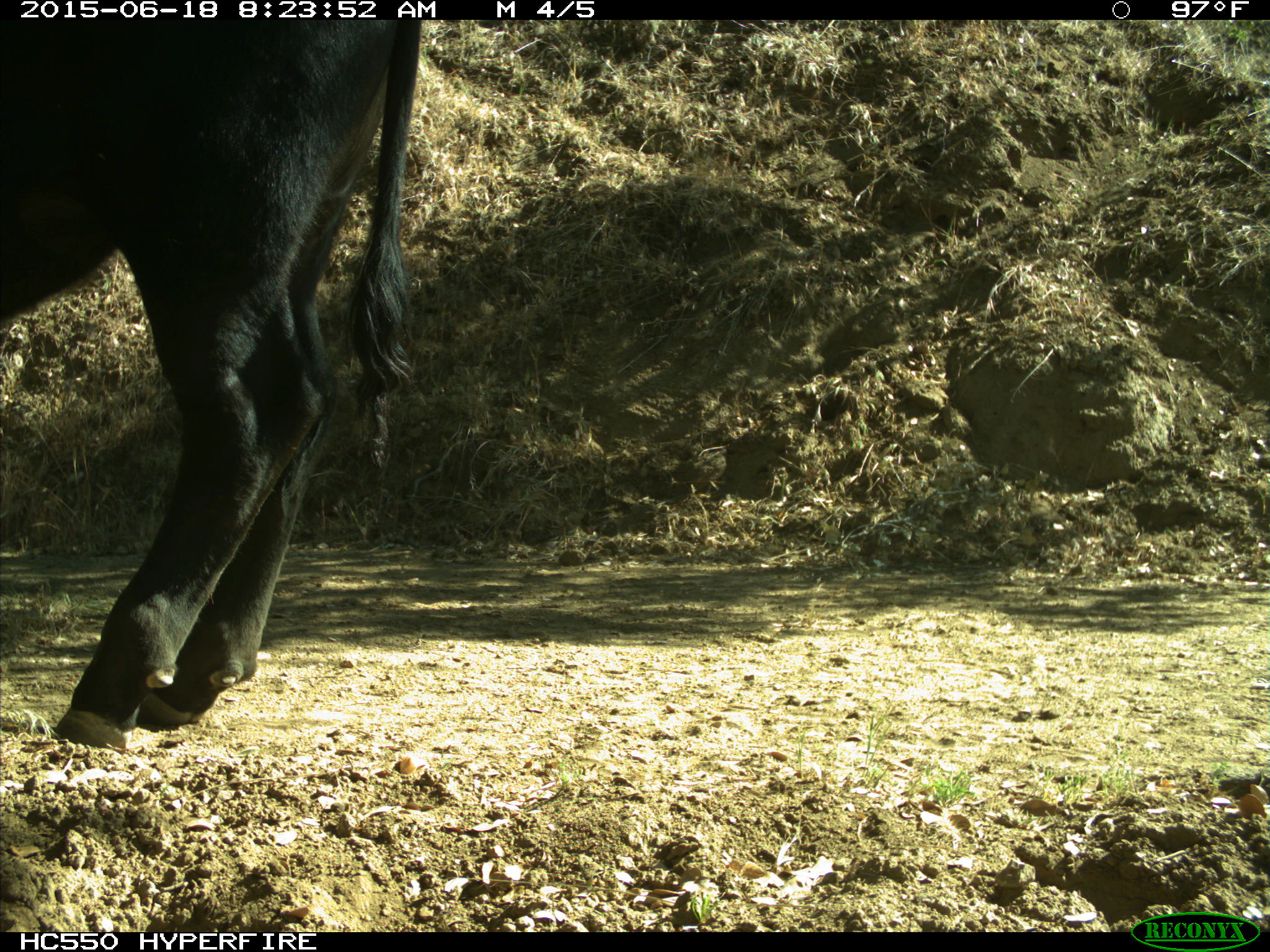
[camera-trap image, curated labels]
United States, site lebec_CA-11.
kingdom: Animalia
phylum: Chordata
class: Mammalia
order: Artiodactyla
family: Bovidae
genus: Bos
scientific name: Bos taurus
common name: domestic cow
Bos taurus (domestic cow).